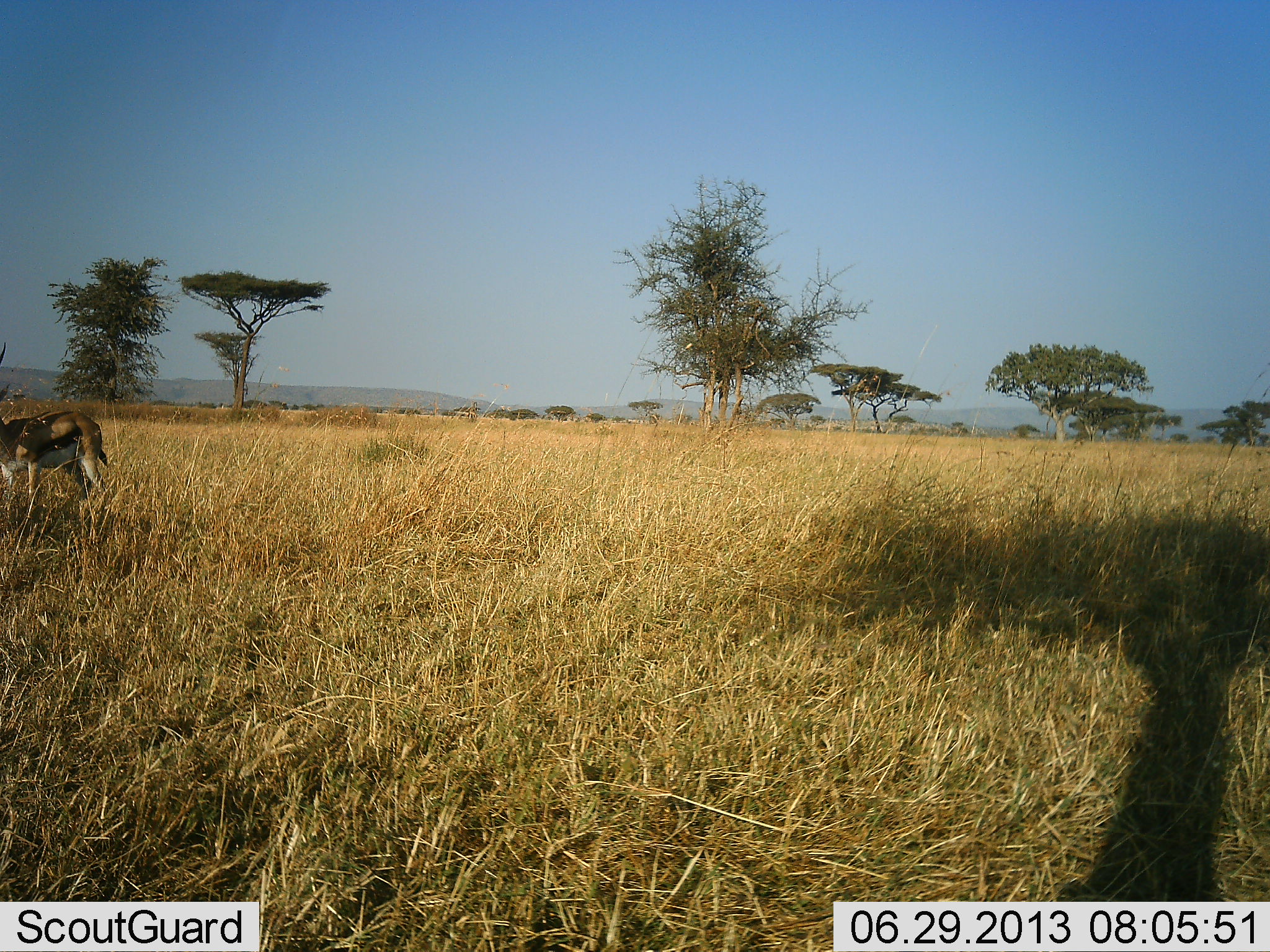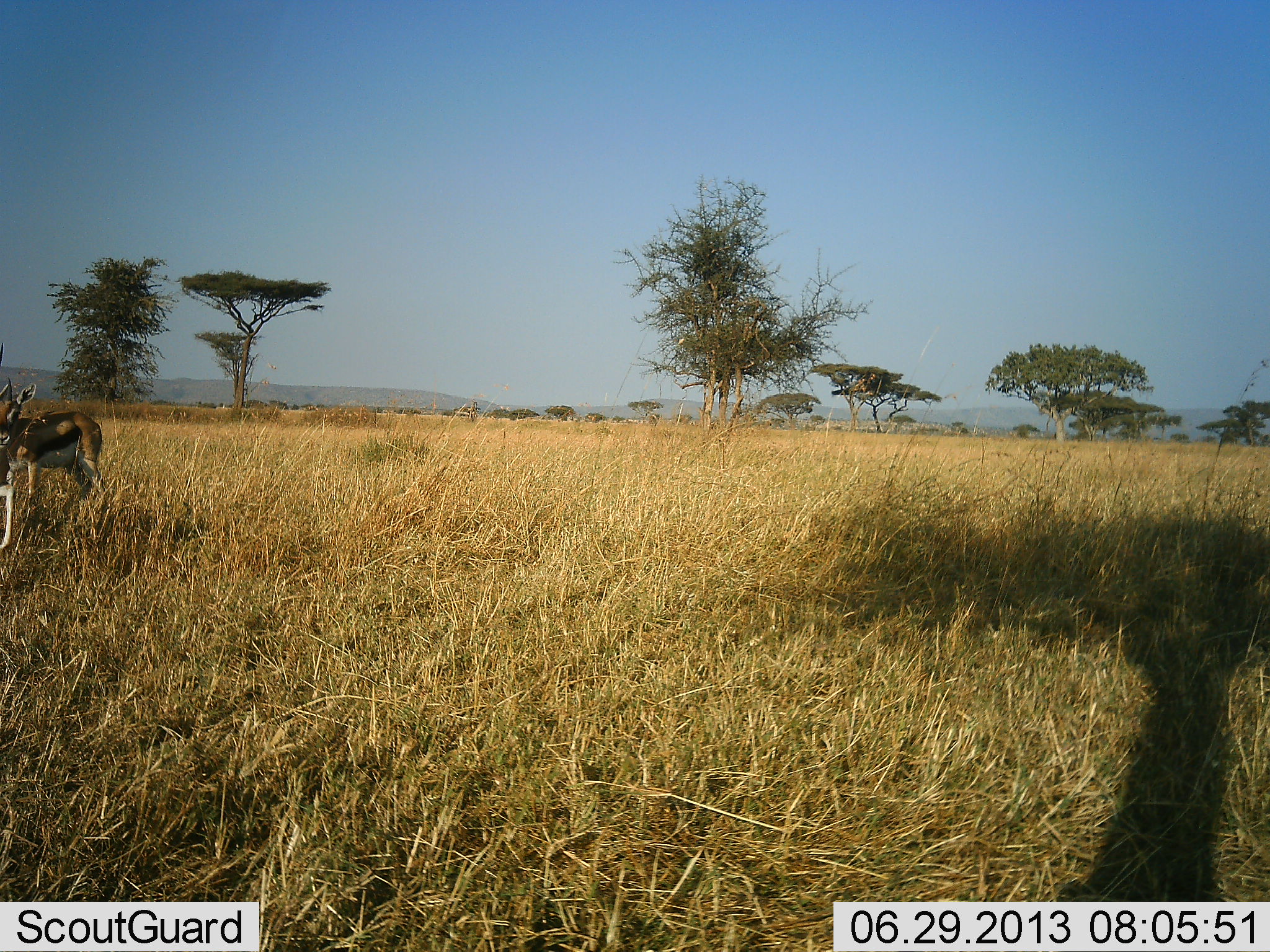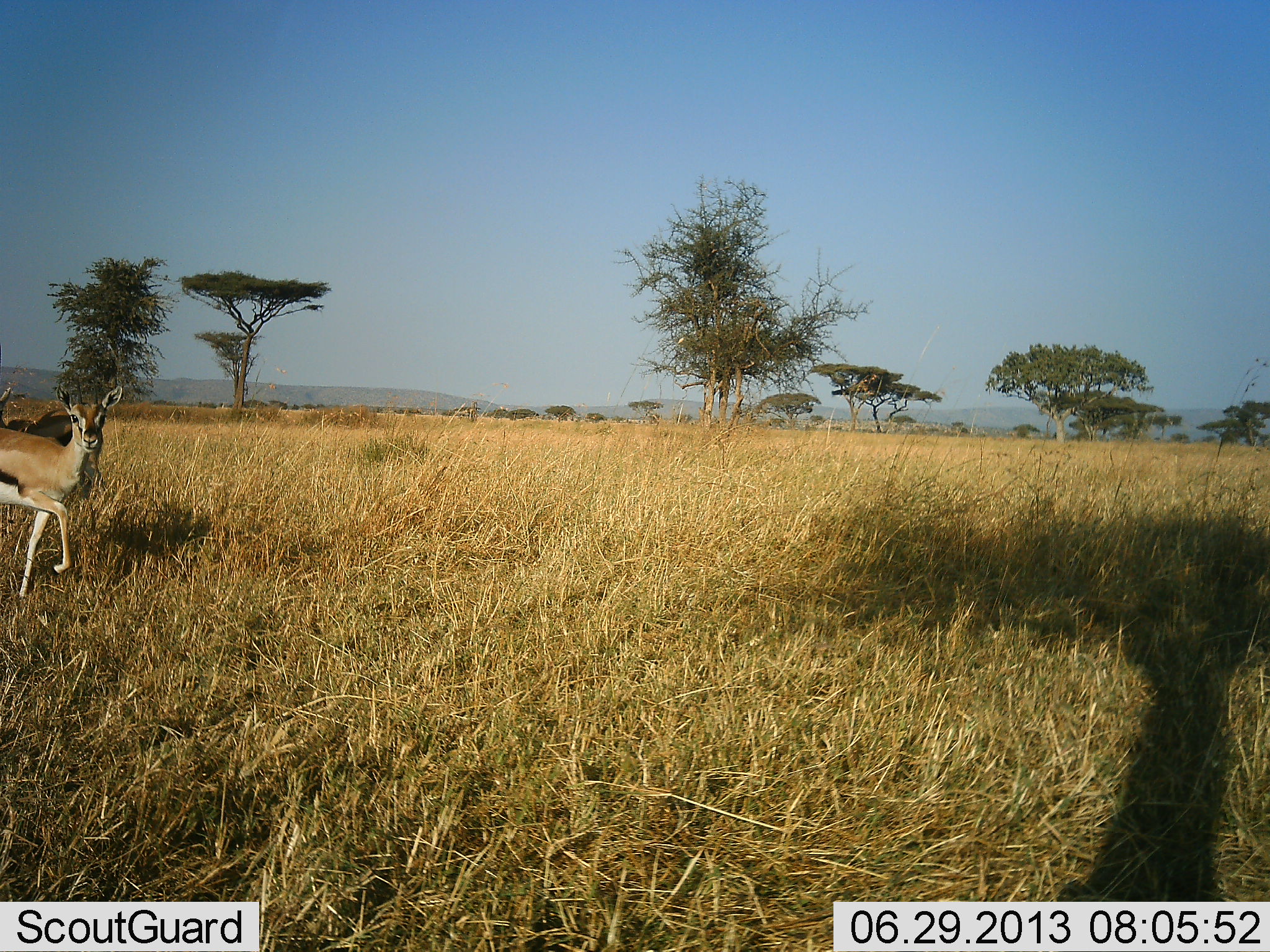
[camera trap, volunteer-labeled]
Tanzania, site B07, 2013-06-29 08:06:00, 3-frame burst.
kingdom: Animalia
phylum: Chordata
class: Mammalia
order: Artiodactyla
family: Bovidae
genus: Eudorcas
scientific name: Eudorcas thomsonii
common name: thomson's gazelle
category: gazellethomsons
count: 2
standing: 85%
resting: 0%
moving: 77%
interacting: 4%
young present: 0%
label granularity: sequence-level